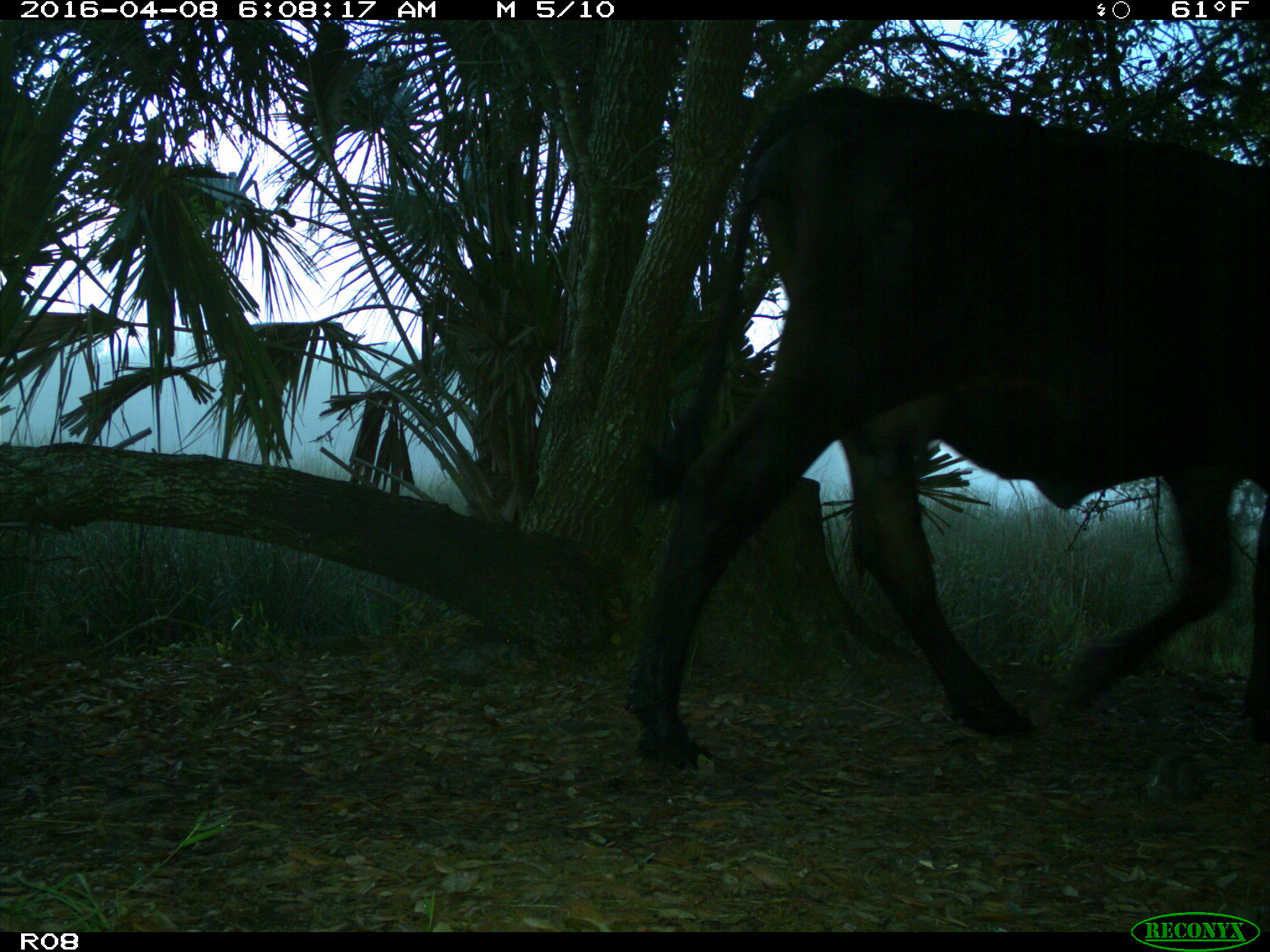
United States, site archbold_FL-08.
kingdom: Animalia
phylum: Chordata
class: Mammalia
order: Artiodactyla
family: Bovidae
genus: Bos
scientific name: Bos taurus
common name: domestic cow